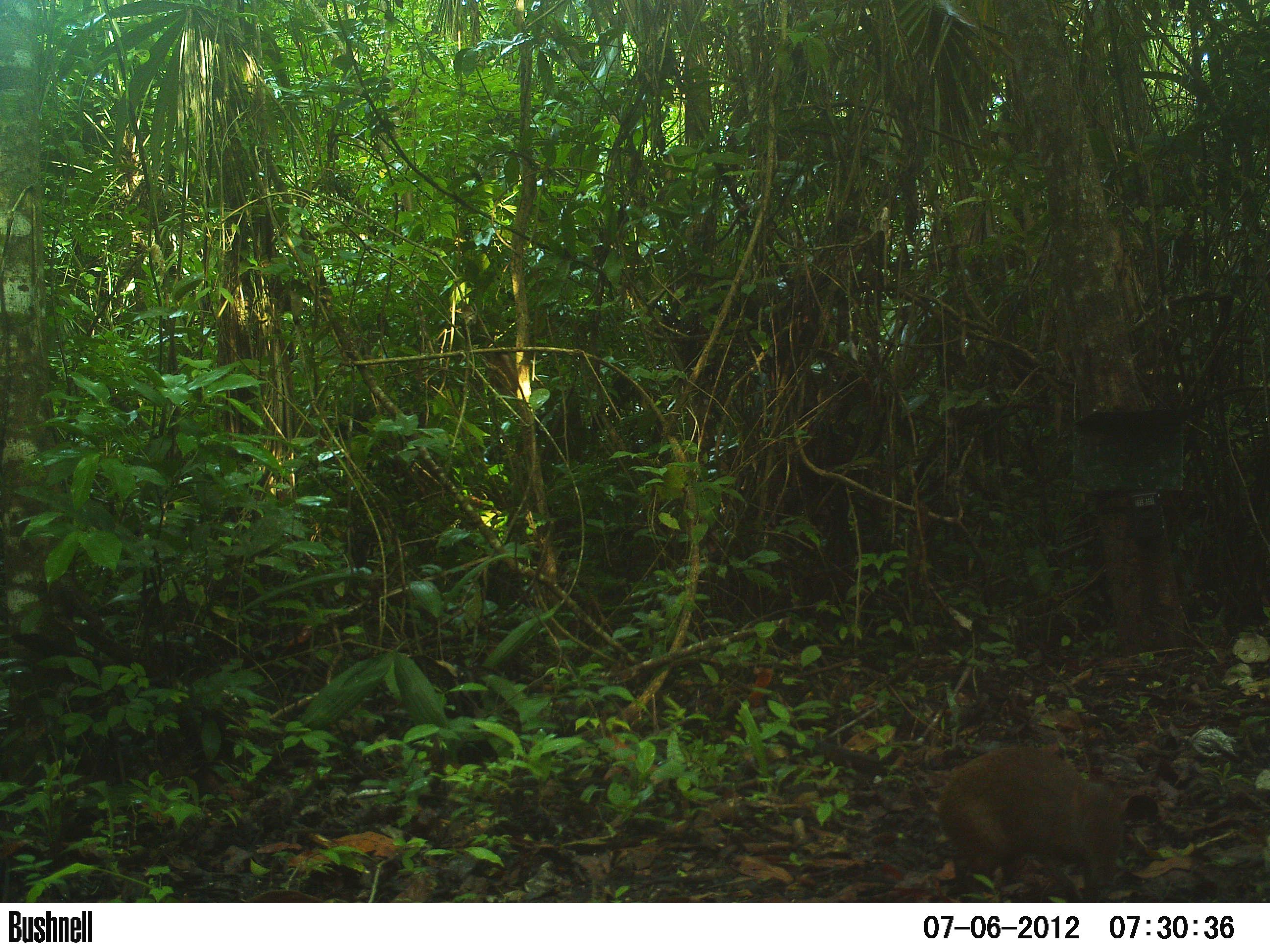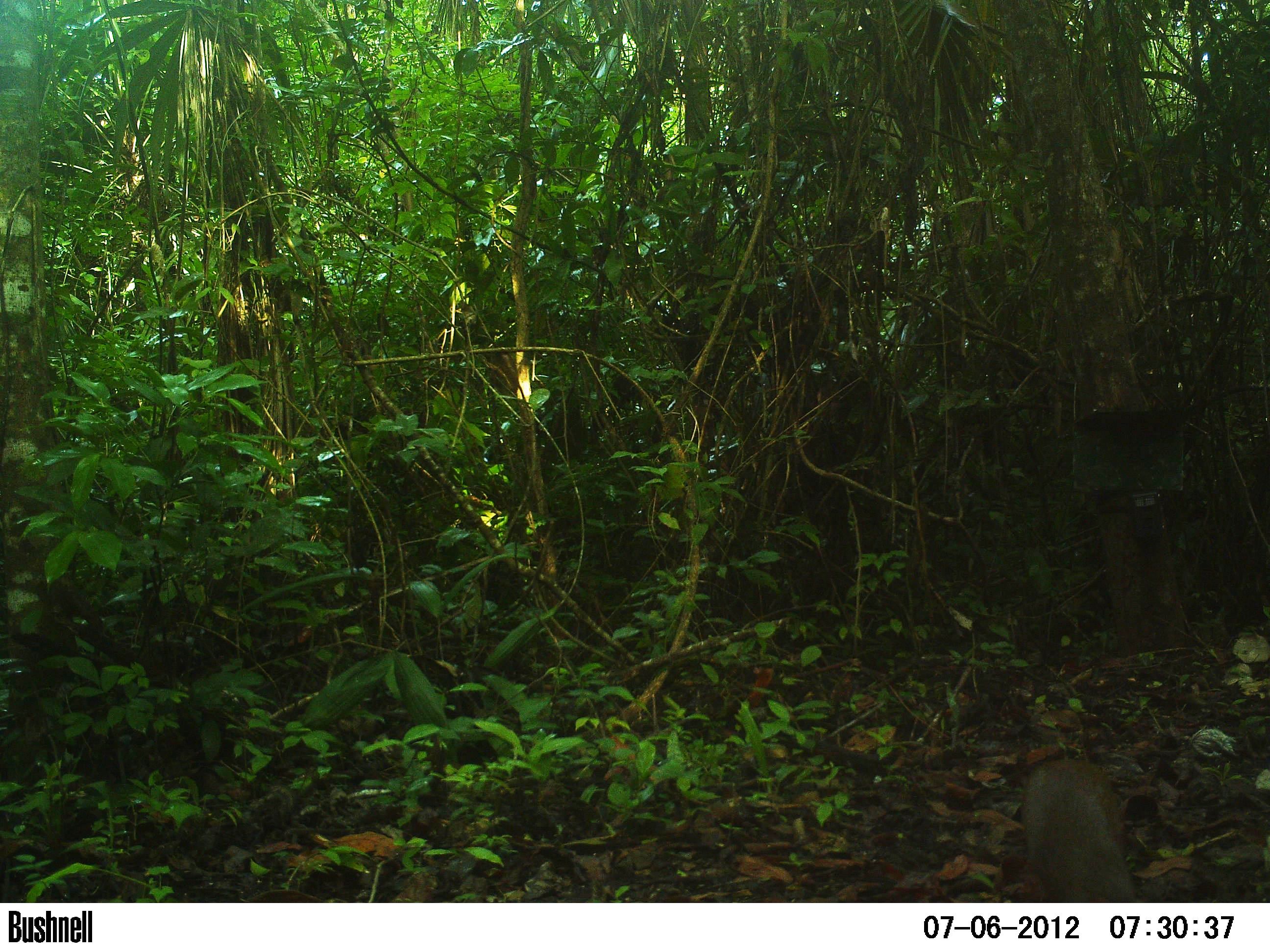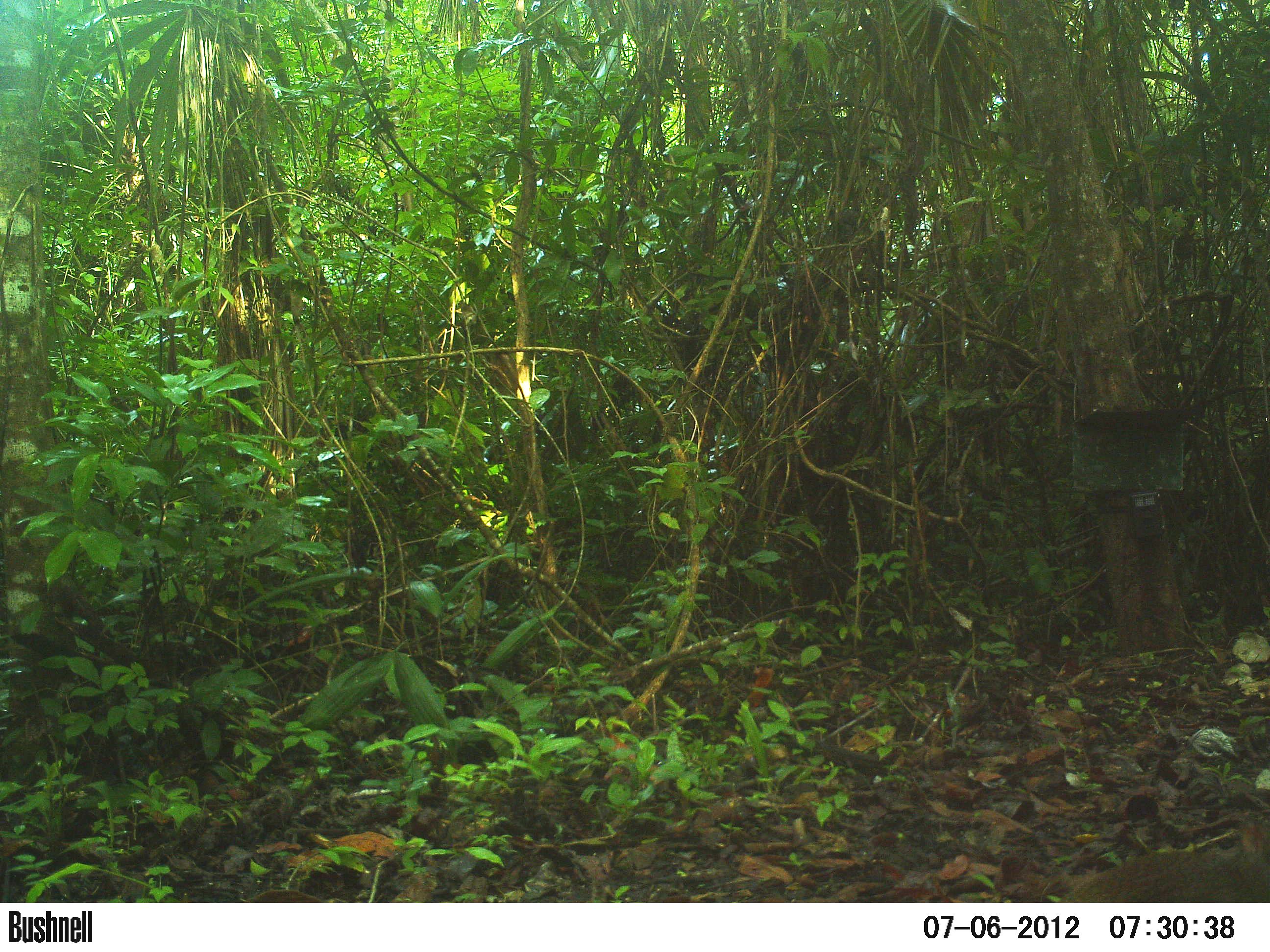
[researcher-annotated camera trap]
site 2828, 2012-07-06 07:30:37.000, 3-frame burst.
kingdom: Animalia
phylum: Chordata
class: Mammalia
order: Rodentia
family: Dasyproctidae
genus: Dasyprocta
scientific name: Dasyprocta punctata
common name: central american agouti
Dasyprocta punctata (central american agouti), count 1, age adult.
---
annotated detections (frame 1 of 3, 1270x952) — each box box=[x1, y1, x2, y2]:
dasyprocta punctata: box=[934, 744, 1129, 903]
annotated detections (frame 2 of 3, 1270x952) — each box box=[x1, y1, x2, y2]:
dasyprocta punctata: box=[1019, 757, 1138, 902]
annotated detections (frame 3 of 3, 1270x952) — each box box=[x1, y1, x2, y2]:
dasyprocta punctata: box=[1049, 813, 1270, 903]